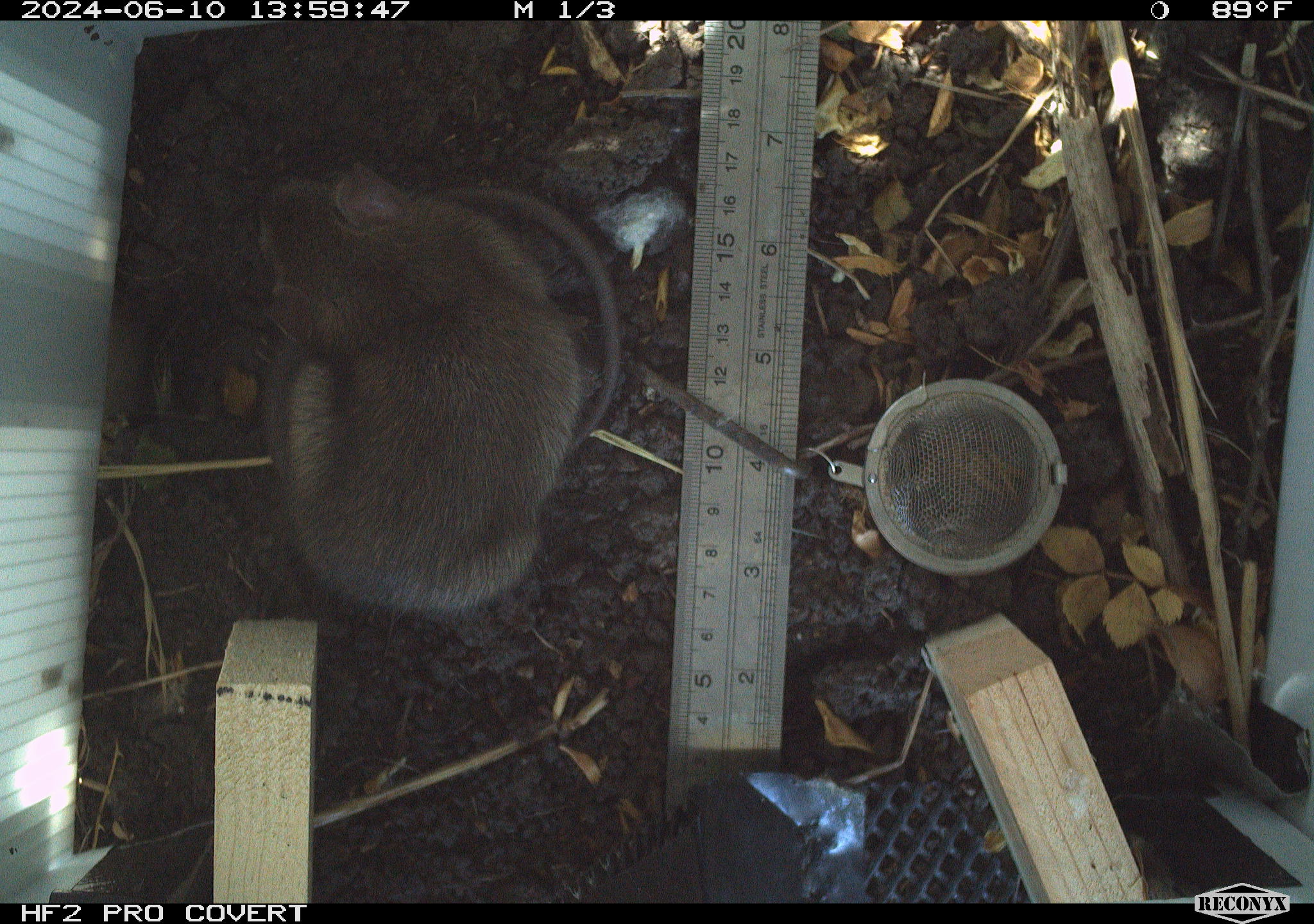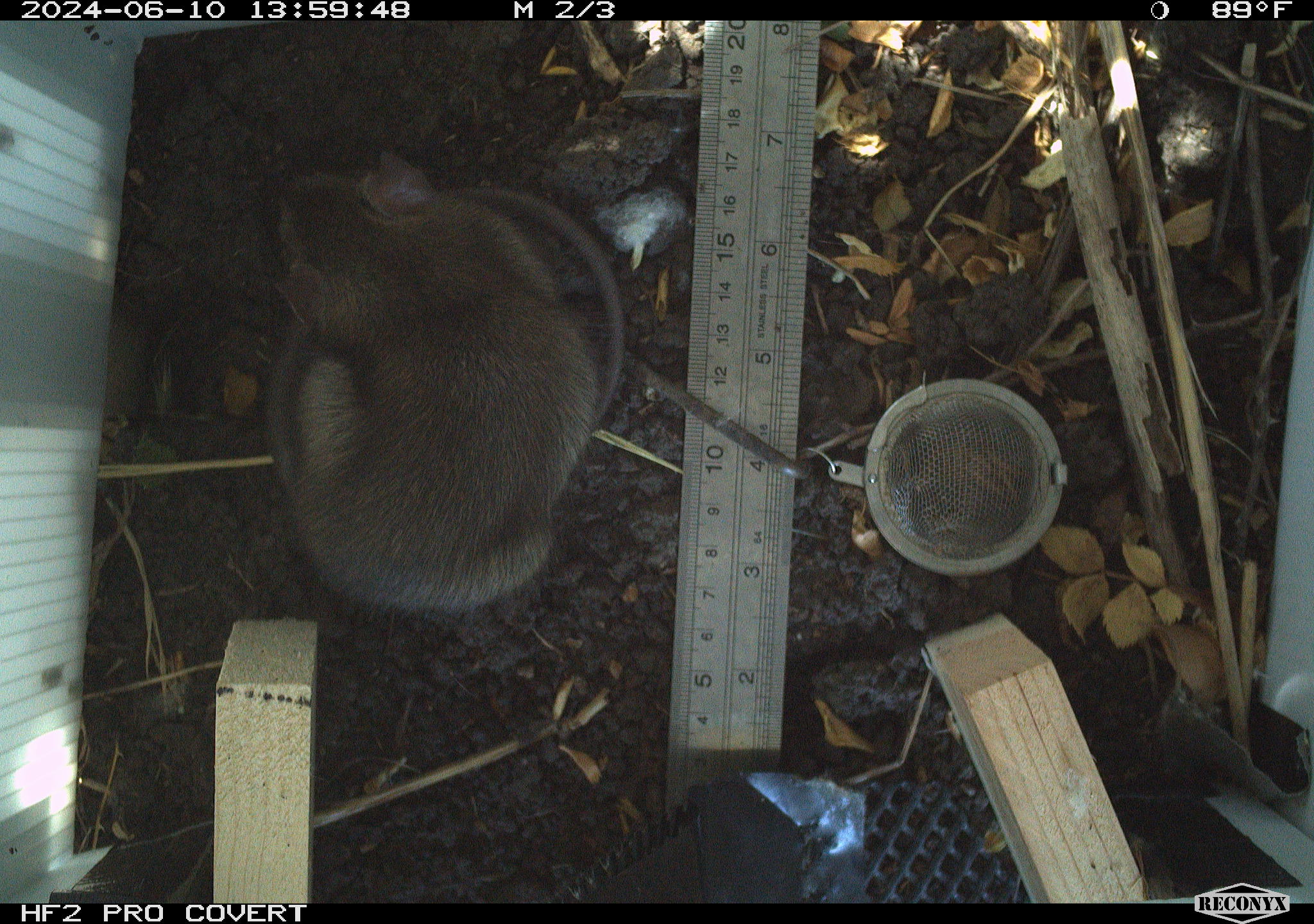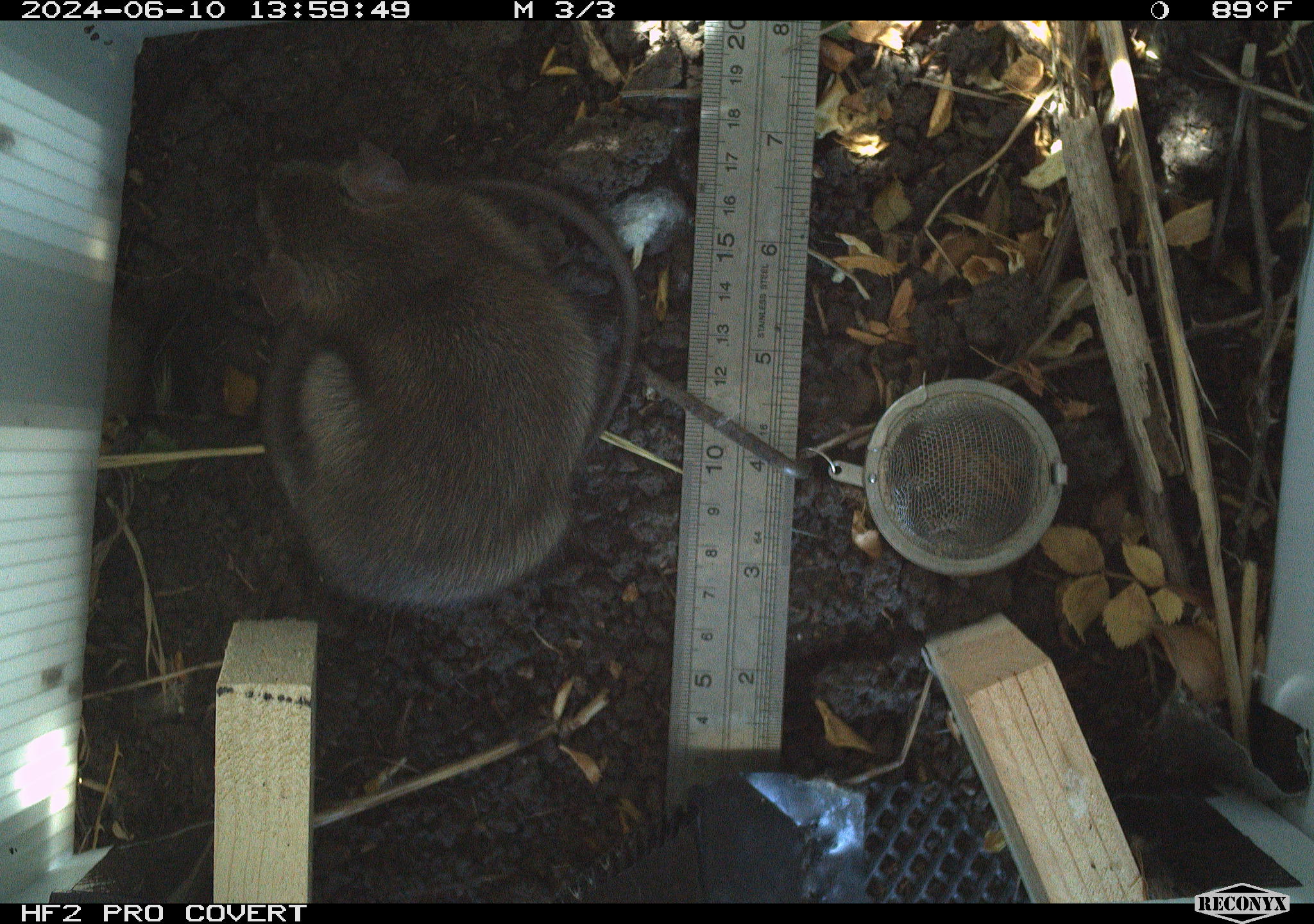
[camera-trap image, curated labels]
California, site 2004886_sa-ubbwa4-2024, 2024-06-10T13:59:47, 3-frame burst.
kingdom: Animalia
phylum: Chordata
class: Mammalia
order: Rodentia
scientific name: Rodentia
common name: woodrat or rat or mouse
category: woodrat or rat or mouse species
Woodrat or rat or mouse species (woodrat or rat or mouse) (Rodentia).